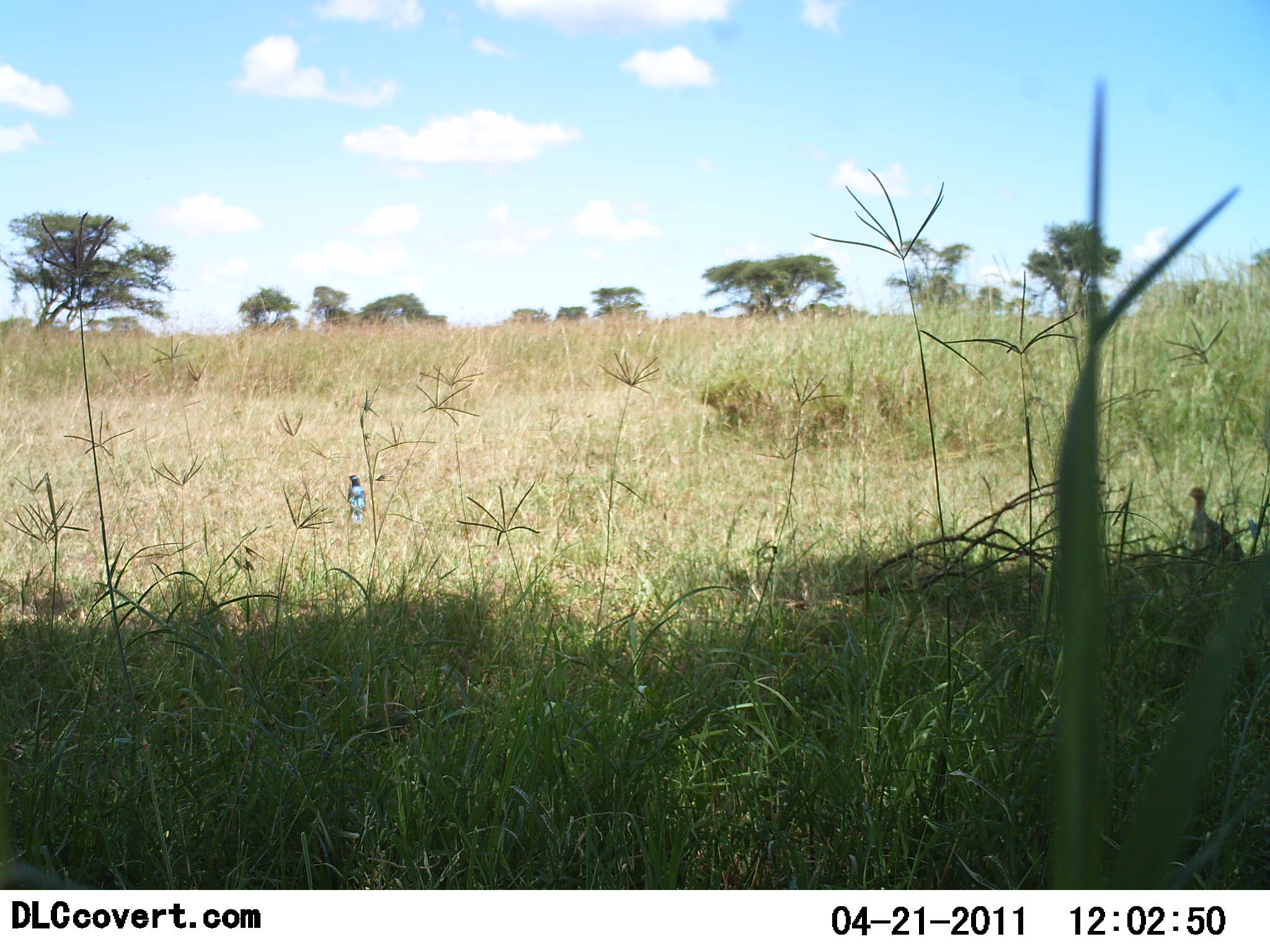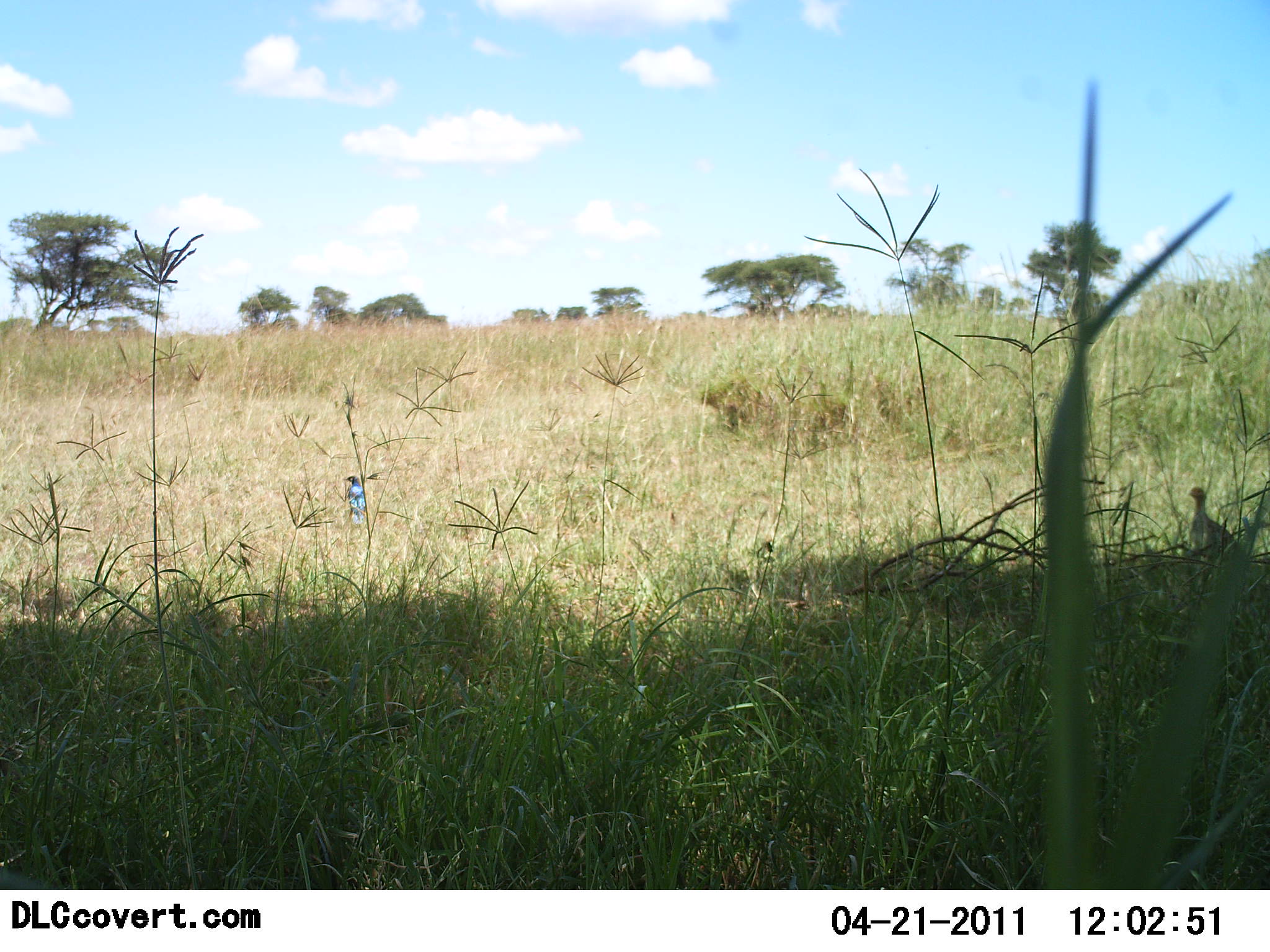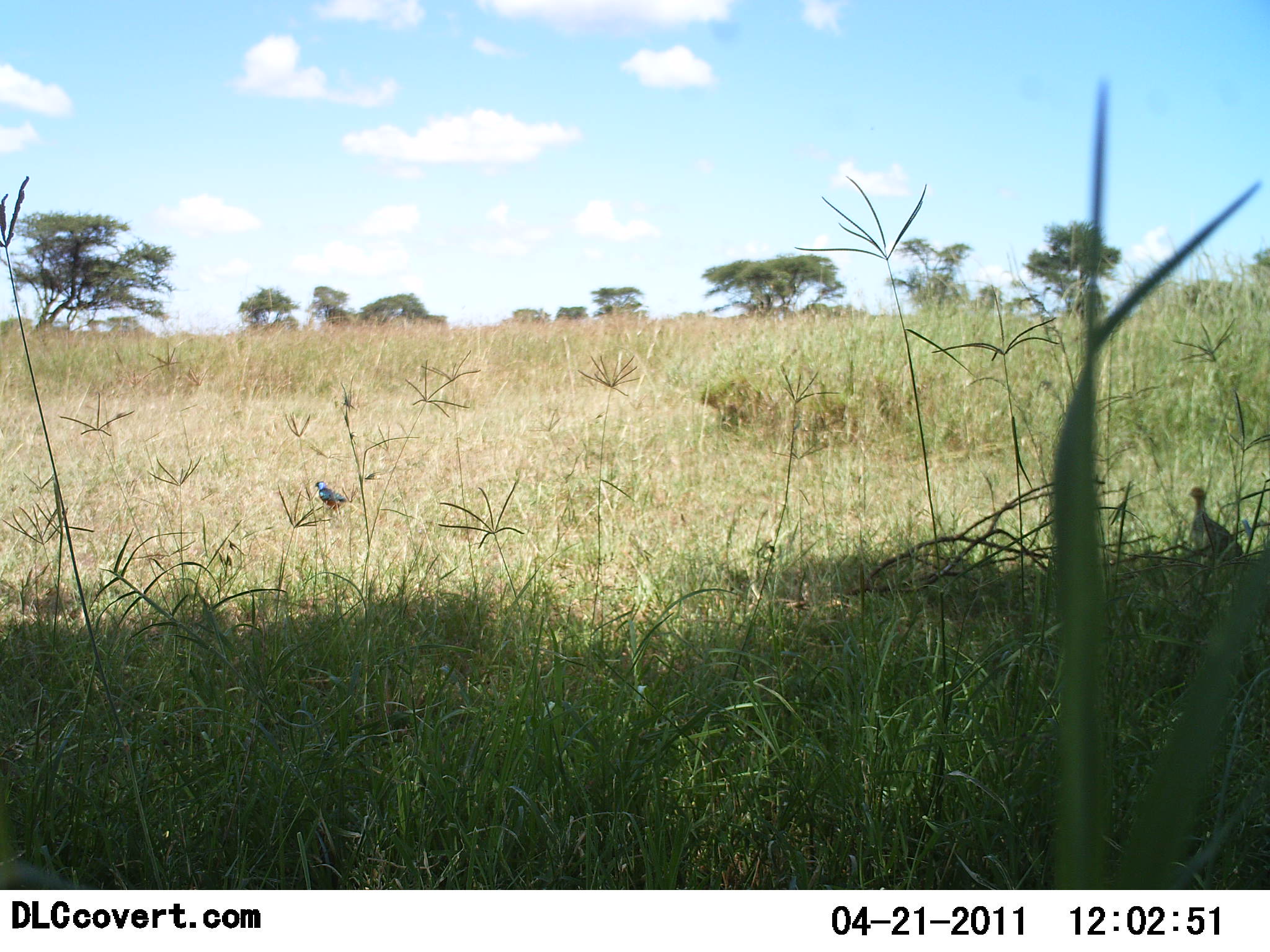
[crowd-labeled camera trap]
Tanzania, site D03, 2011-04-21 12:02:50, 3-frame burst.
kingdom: Animalia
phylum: Chordata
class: Aves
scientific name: Aves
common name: bird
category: otherbird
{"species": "otherbird (bird) (Aves)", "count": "1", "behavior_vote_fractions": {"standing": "40%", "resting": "20%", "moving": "40%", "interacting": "0%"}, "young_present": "0%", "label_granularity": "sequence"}